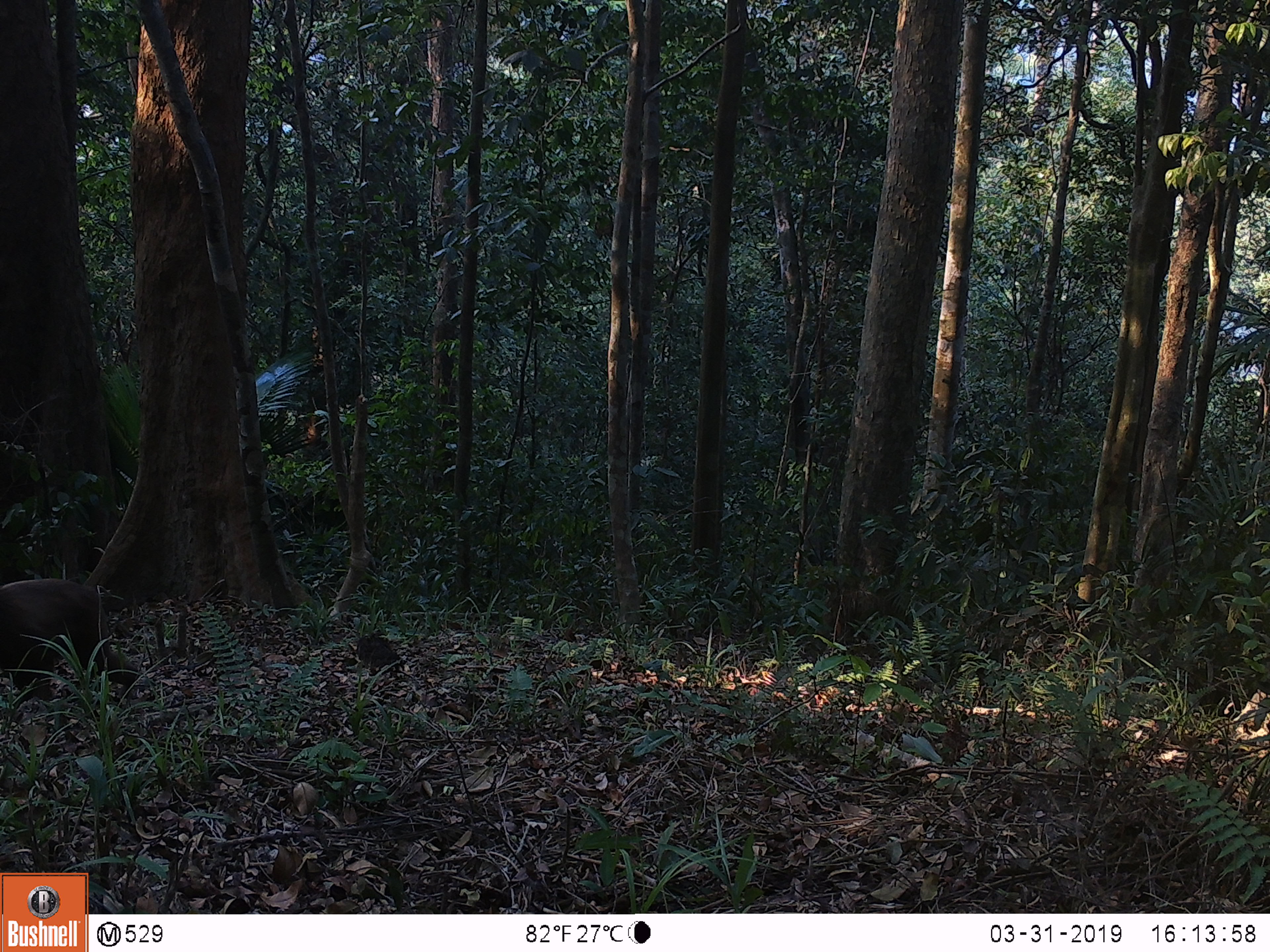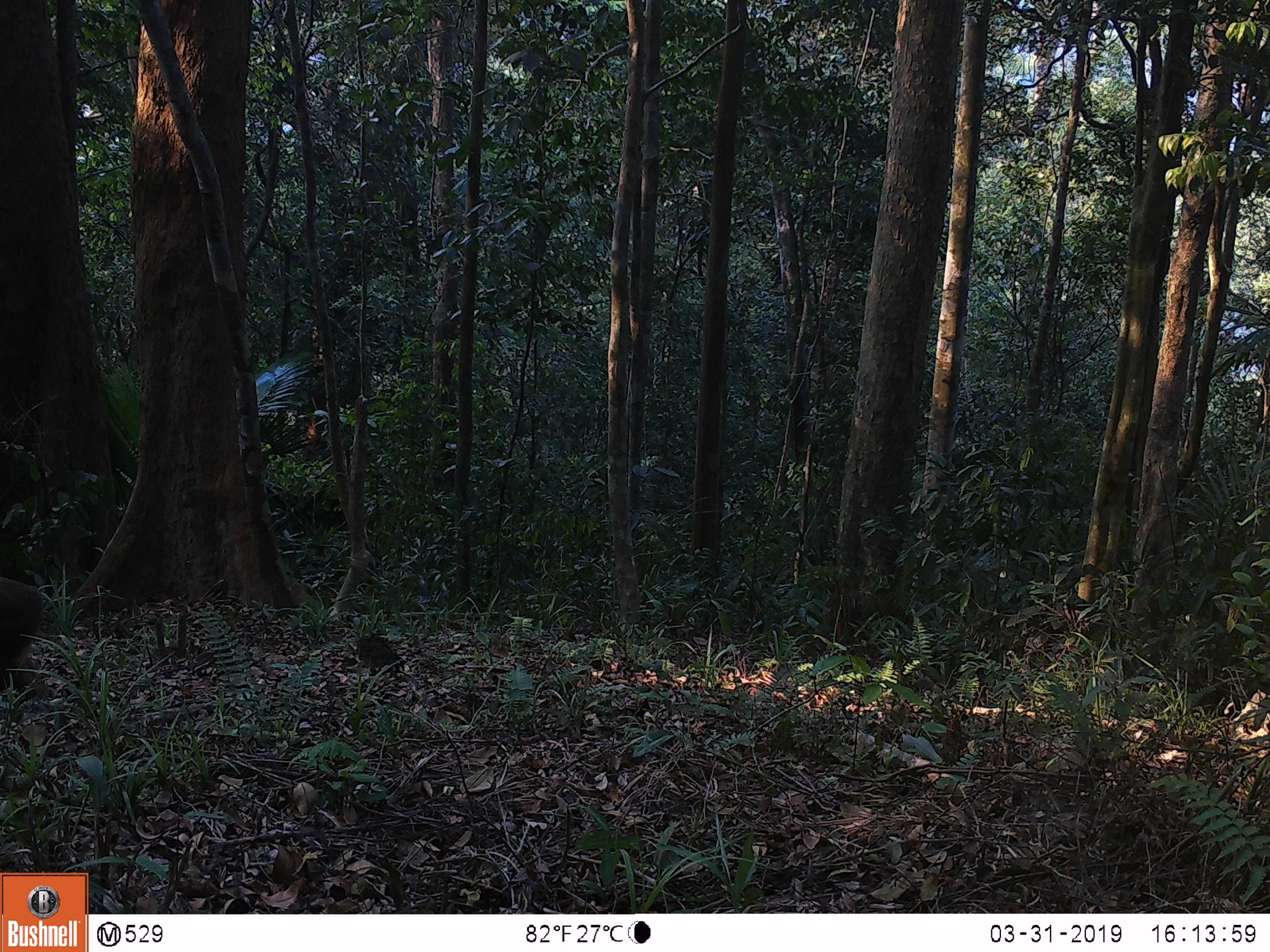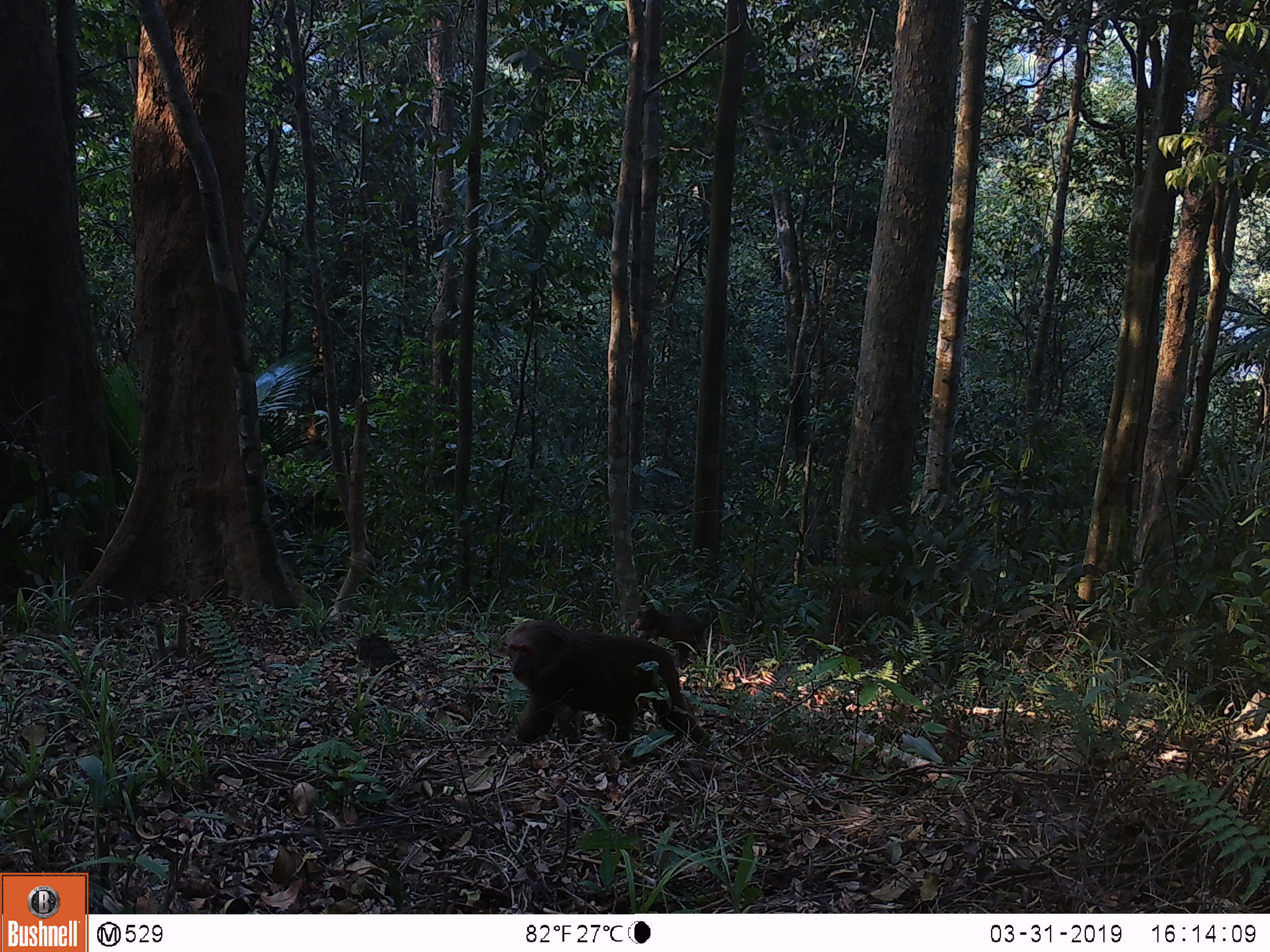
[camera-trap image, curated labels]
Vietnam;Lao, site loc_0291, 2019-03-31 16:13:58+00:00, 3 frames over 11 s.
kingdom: Animalia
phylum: Chordata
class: Mammalia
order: Primates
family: Cercopithecidae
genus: Macaca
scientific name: Macaca arctoides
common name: stump-tailed macaque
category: stump tailed macaque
Stump tailed macaque (stump-tailed macaque) (Macaca arctoides). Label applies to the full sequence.